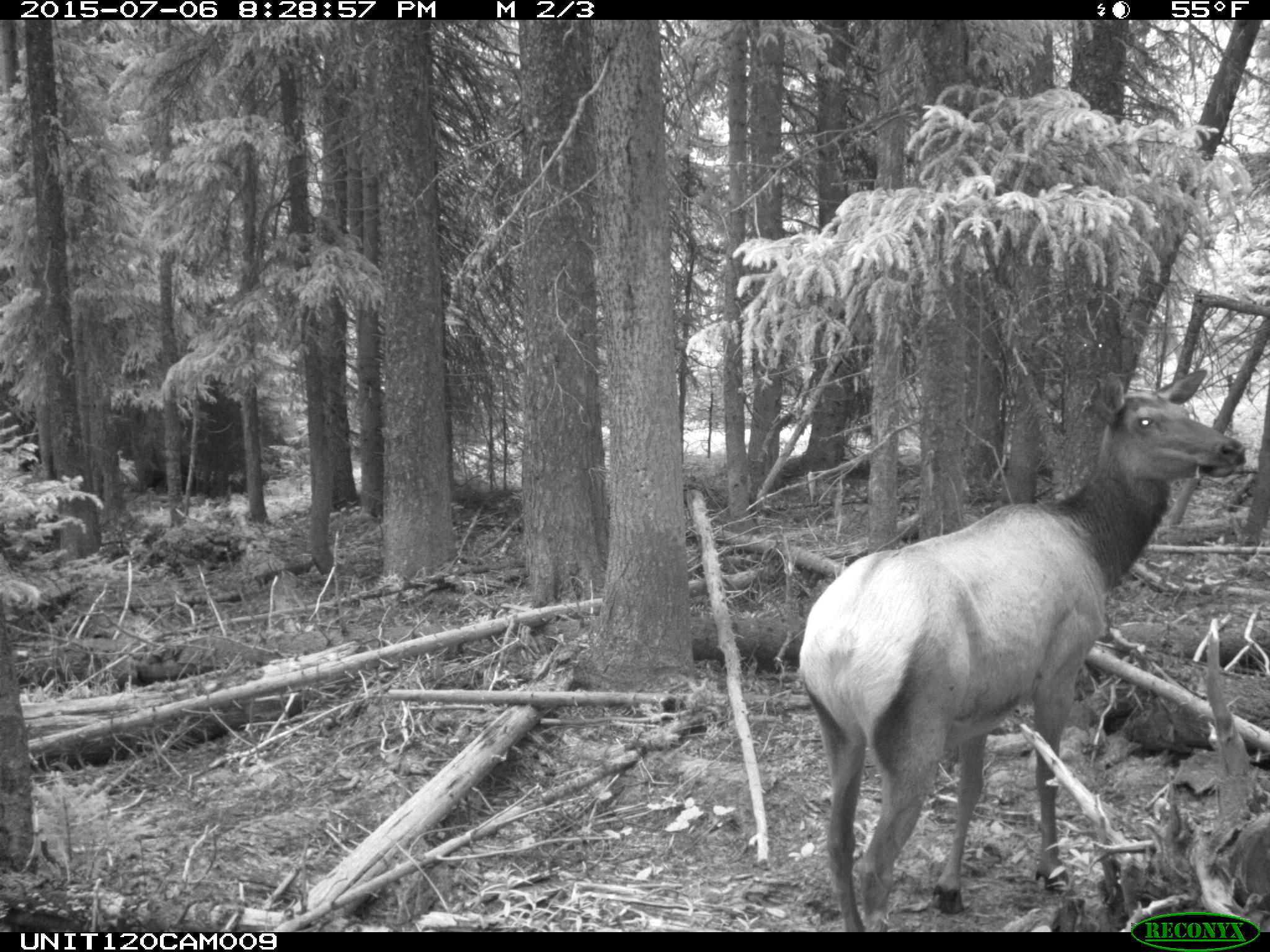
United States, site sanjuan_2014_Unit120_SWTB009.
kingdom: Animalia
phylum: Chordata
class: Mammalia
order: Artiodactyla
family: Cervidae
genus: Cervus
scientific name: Cervus elaphus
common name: red deer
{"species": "Cervus elaphus (red deer)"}